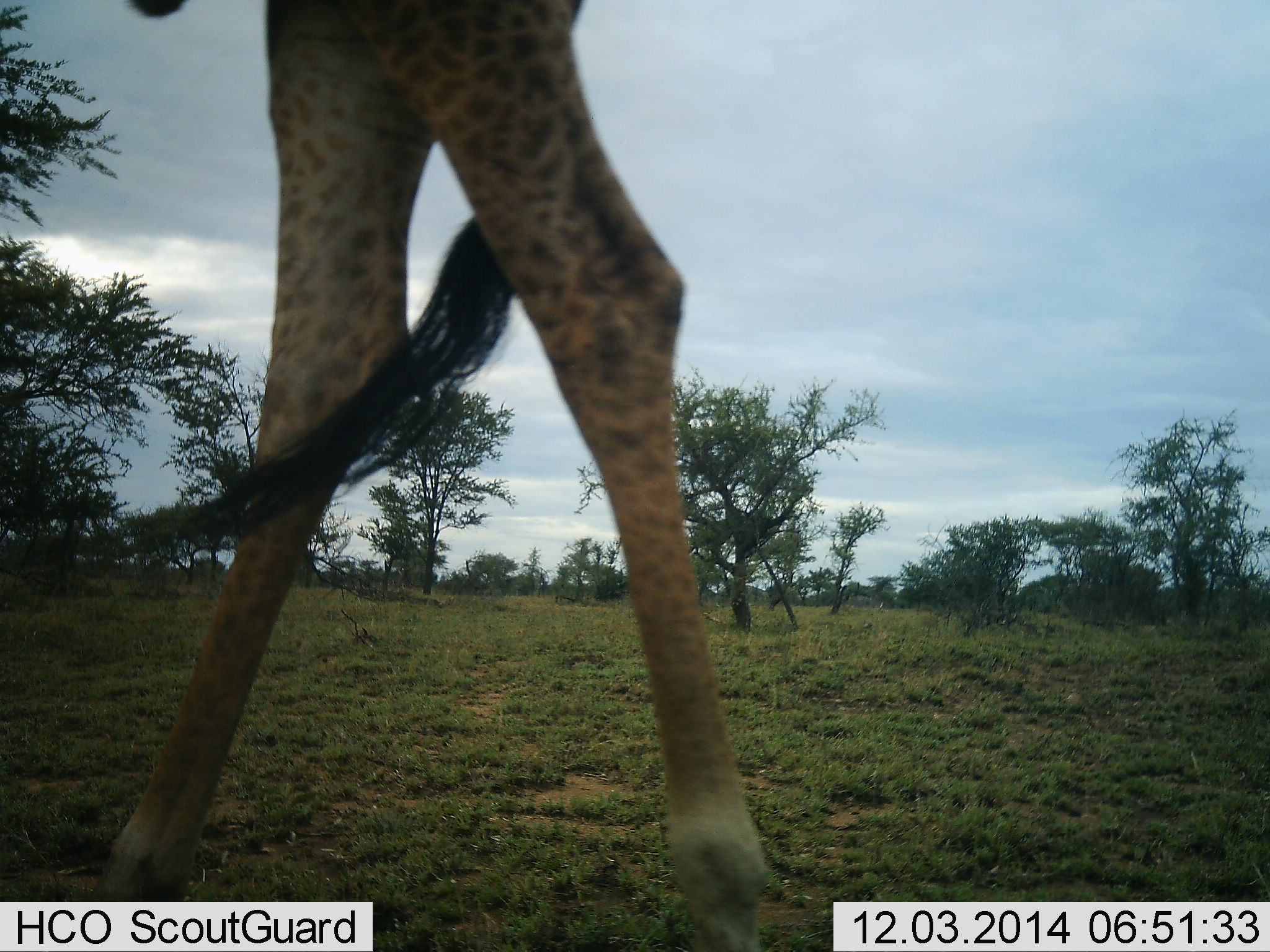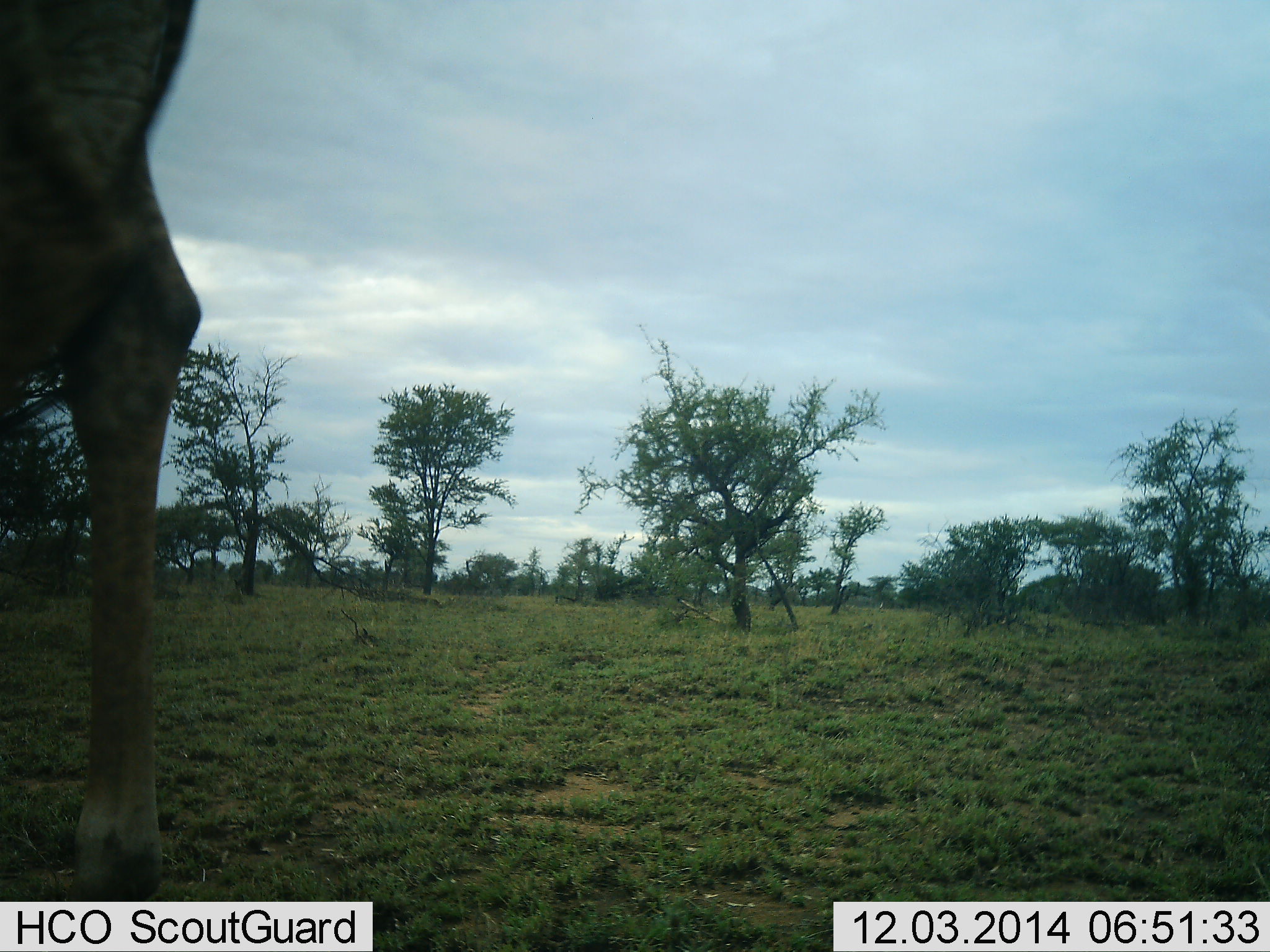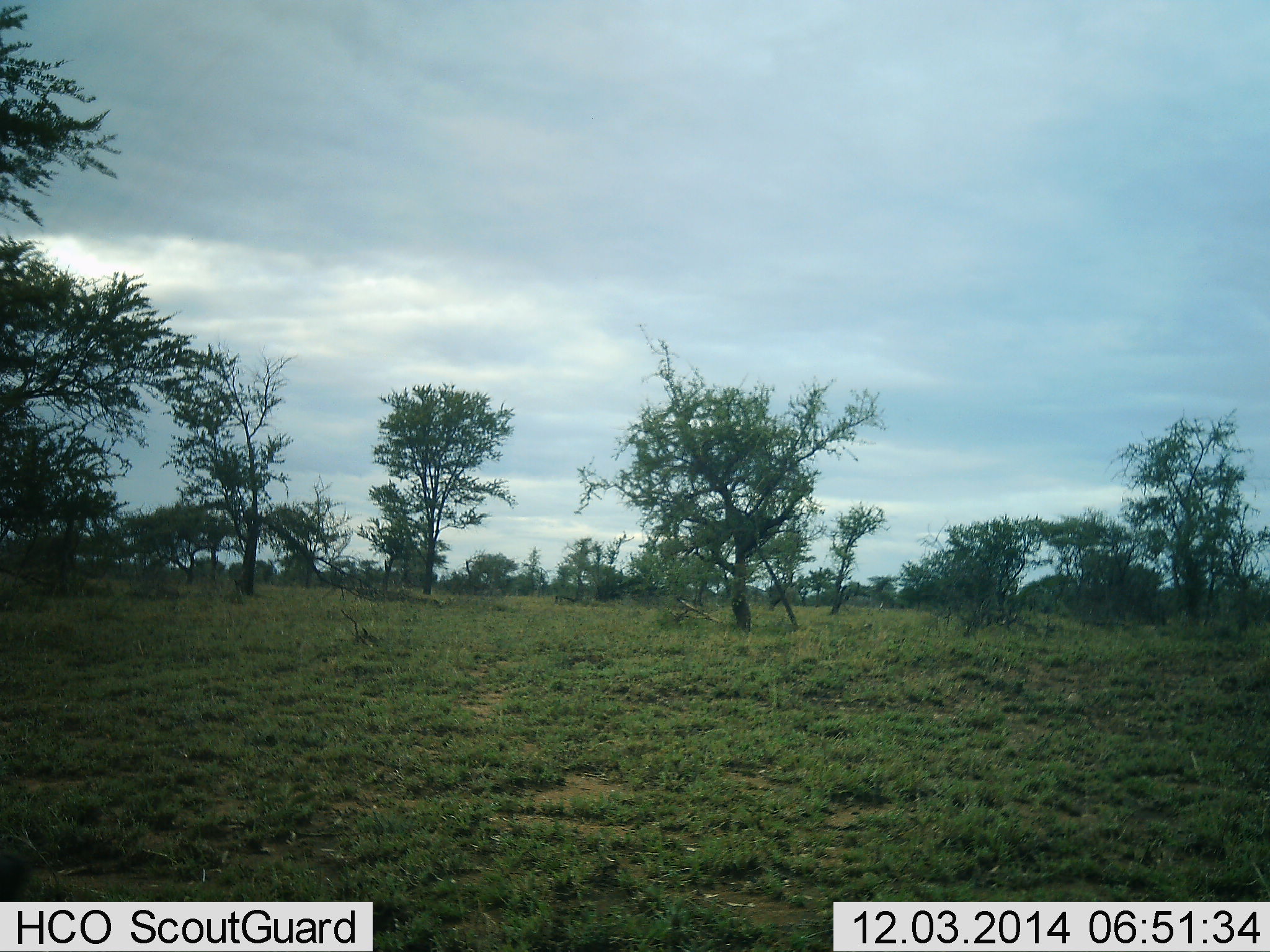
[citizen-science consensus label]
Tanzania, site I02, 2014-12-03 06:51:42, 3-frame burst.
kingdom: Animalia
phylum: Chordata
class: Mammalia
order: Artiodactyla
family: Giraffidae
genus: Giraffa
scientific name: Giraffa camelopardalis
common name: giraffe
Giraffe (Giraffa camelopardalis), count 1. Behavior (volunteer vote fractions): standing 20%, resting 0%, moving 90%, interacting 0%. Young present (vote fraction): 0%. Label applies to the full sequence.